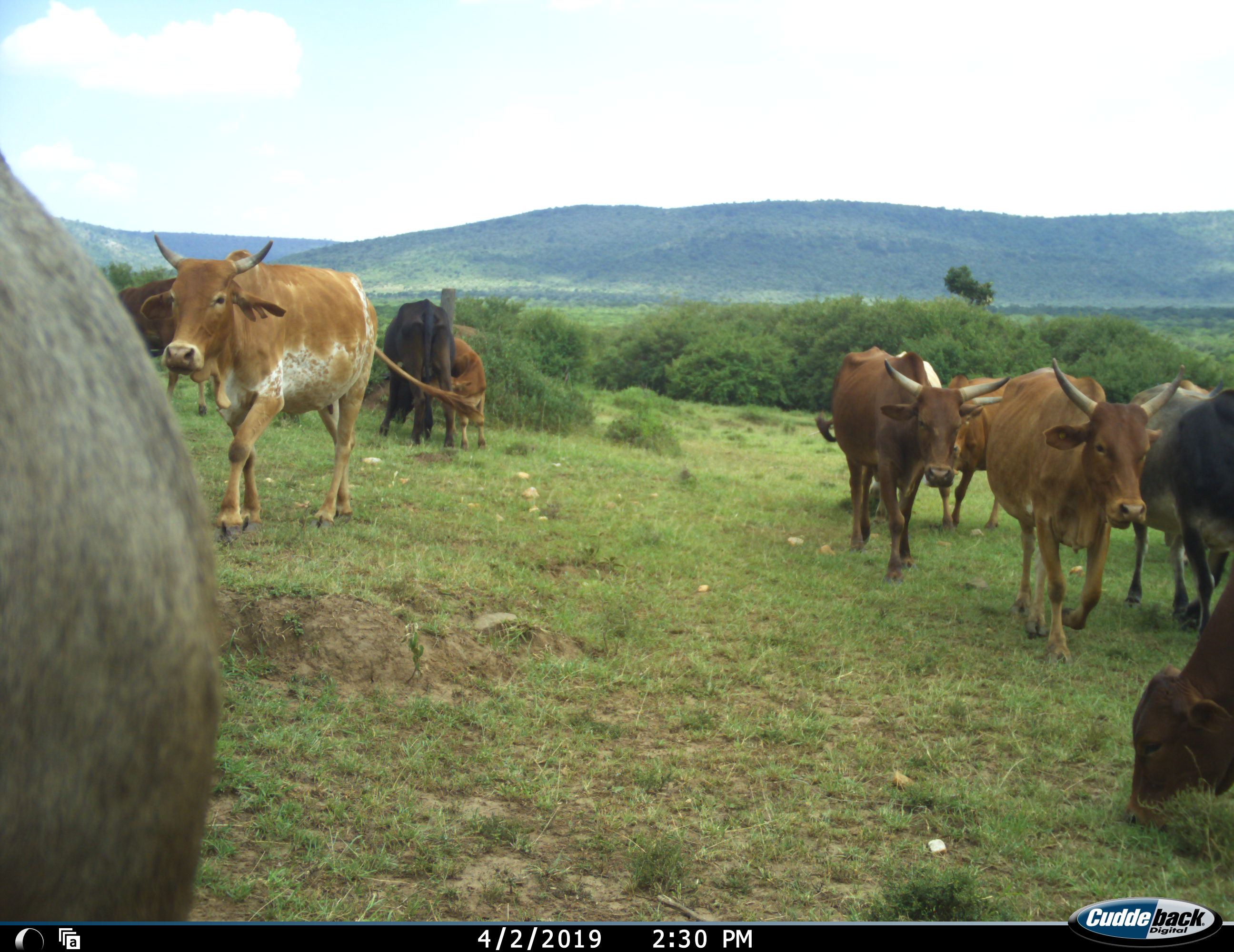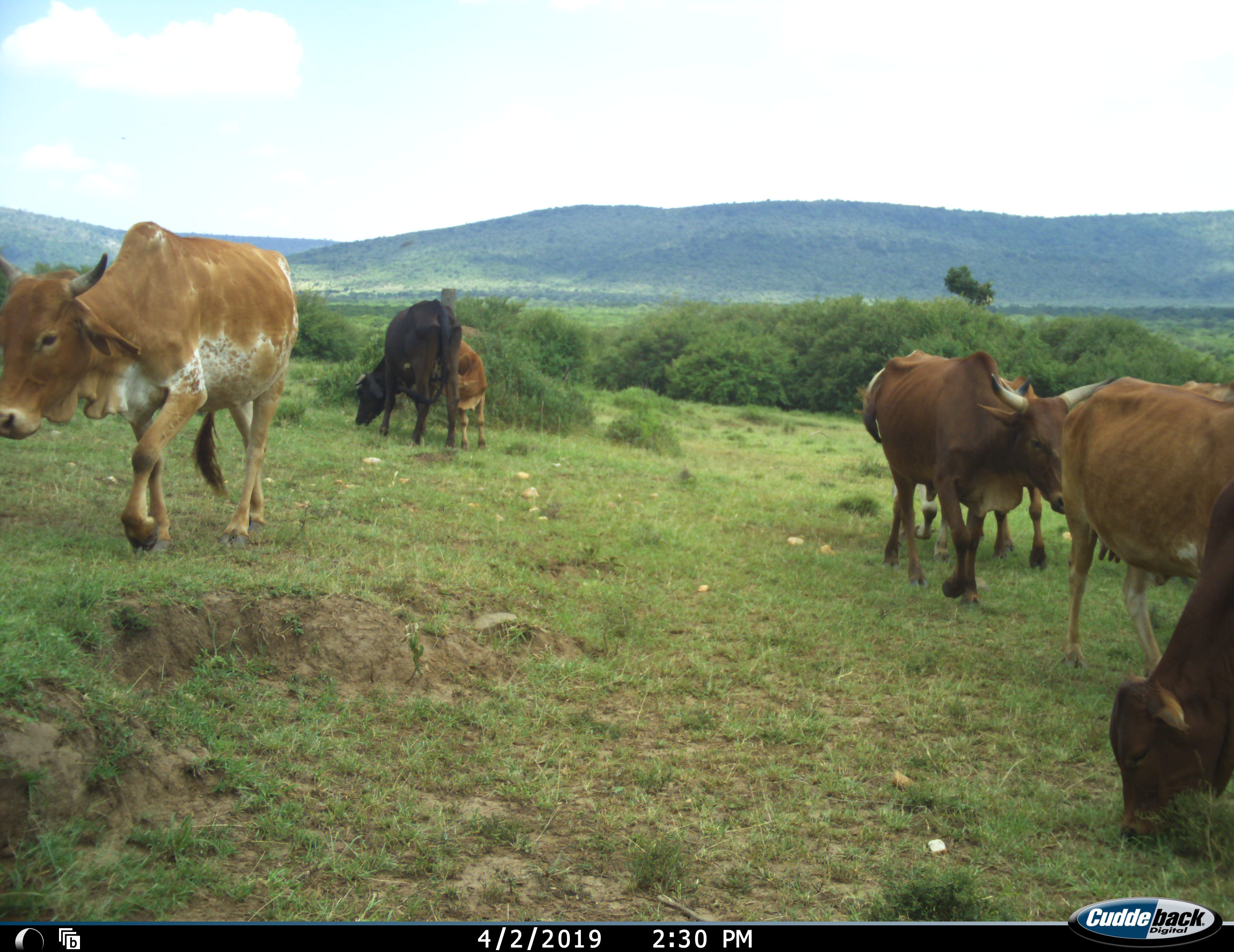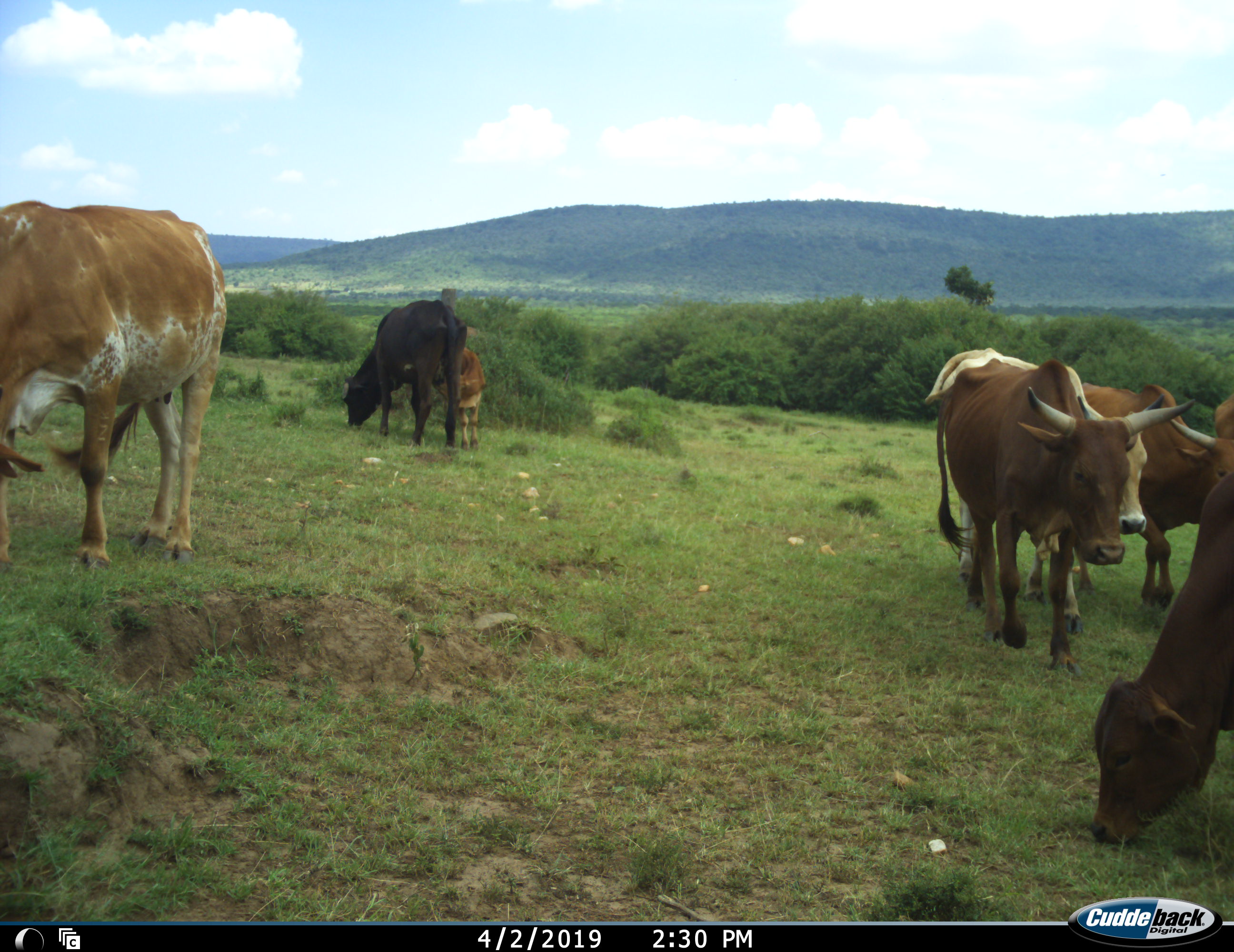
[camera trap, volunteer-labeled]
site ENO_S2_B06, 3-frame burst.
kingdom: Animalia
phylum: Chordata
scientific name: Vertebrata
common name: domestic animal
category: domesticanimal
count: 11-50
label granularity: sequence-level